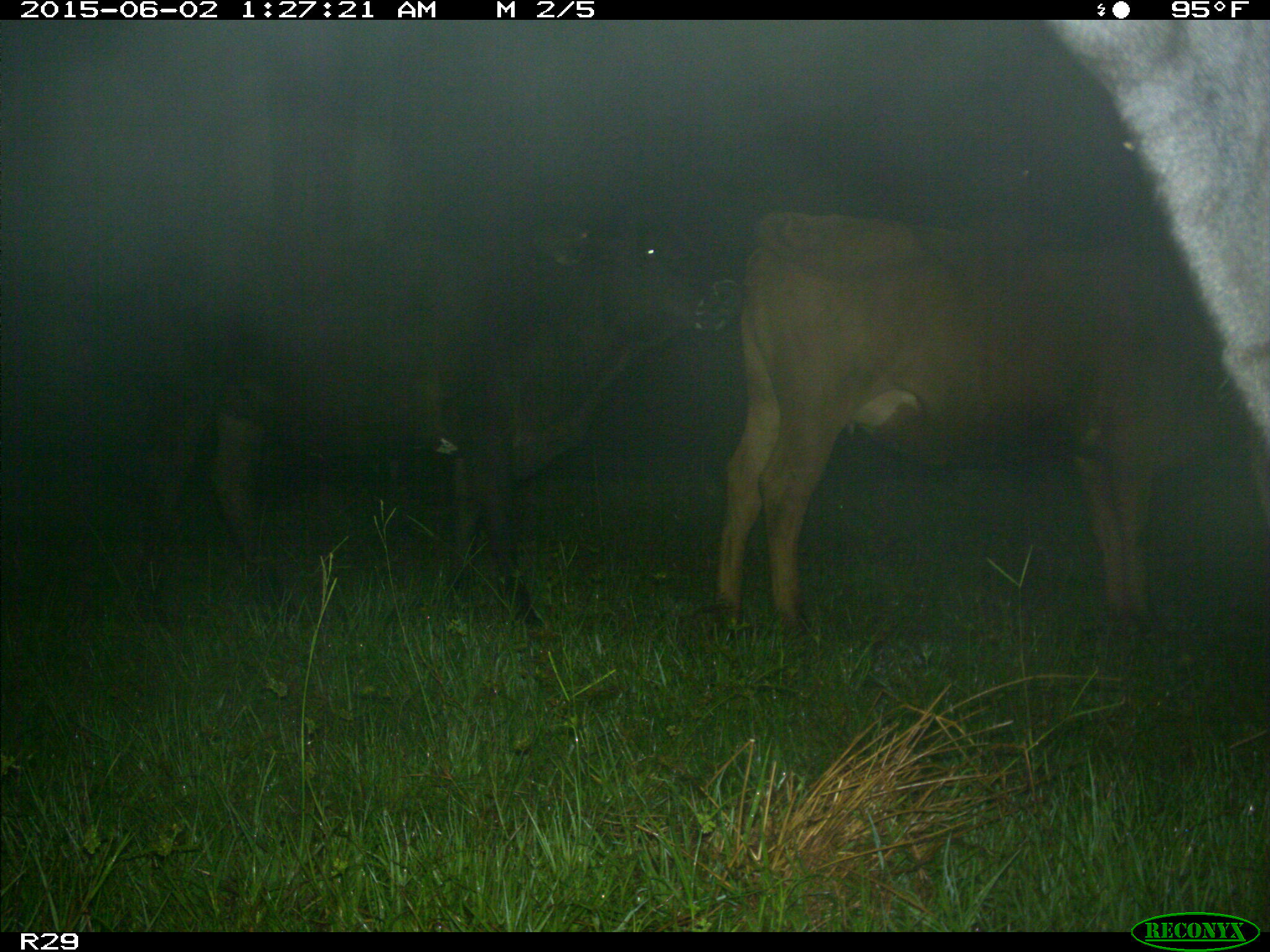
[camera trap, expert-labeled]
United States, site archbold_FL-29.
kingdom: Animalia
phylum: Chordata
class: Mammalia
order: Artiodactyla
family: Bovidae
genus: Bos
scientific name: Bos taurus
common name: domestic cow